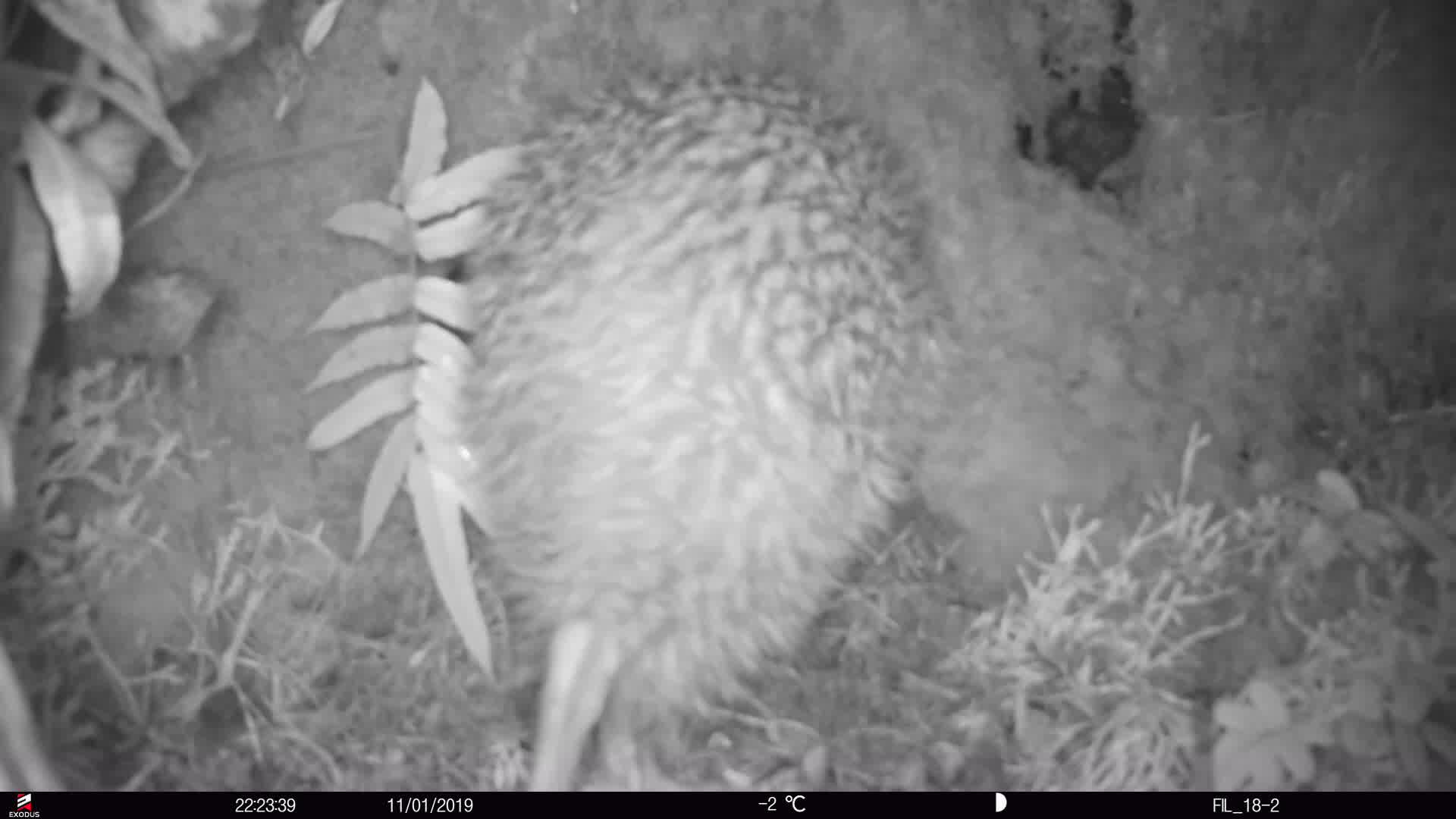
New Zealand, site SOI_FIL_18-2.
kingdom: Animalia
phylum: Chordata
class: Aves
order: Apterygiformes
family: Apterygidae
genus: Apteryx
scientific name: Apteryx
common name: kiwi